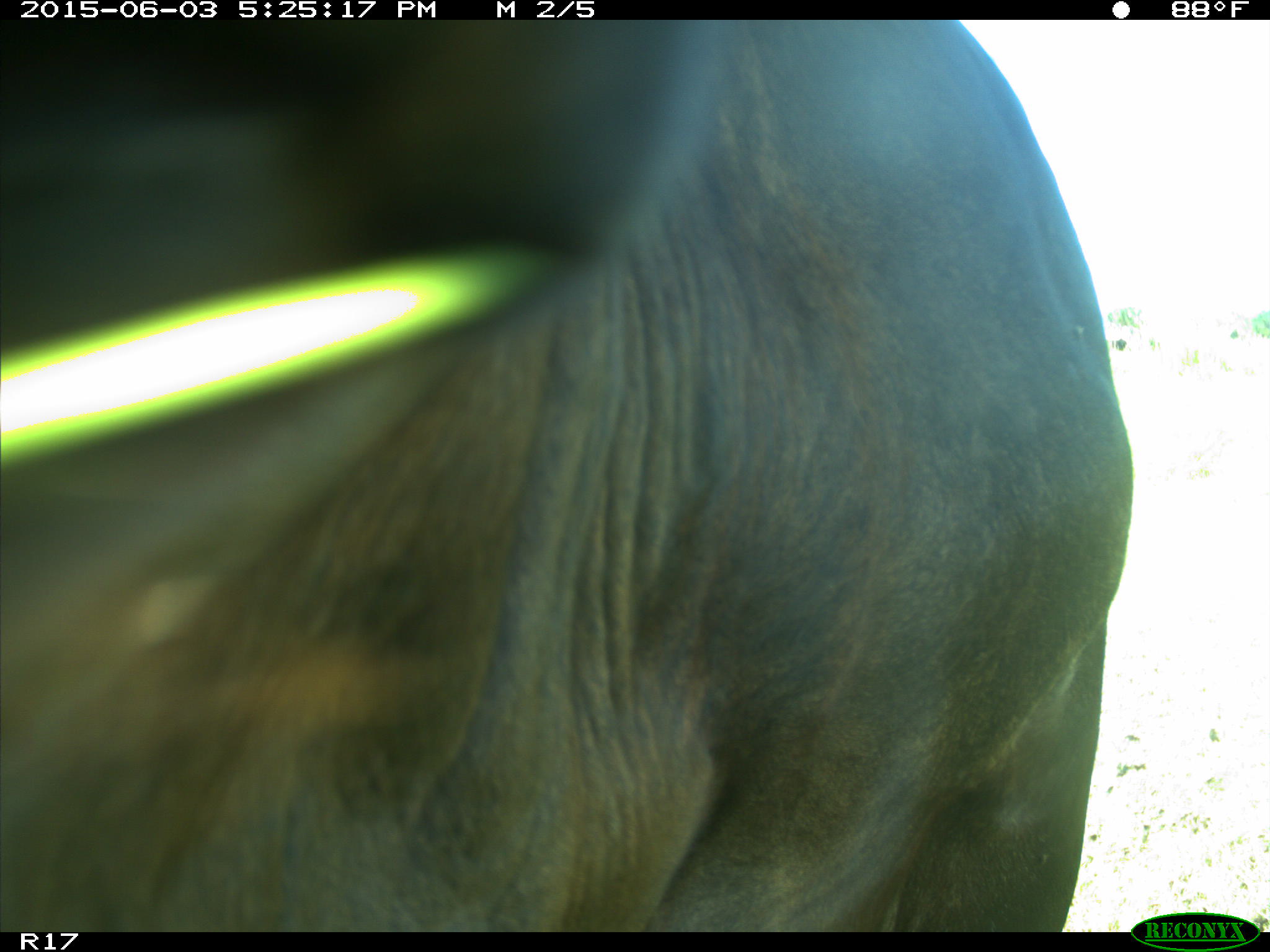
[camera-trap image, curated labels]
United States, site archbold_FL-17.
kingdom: Animalia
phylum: Chordata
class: Mammalia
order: Artiodactyla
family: Bovidae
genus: Bos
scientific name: Bos taurus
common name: domestic cow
Bos taurus (domestic cow).